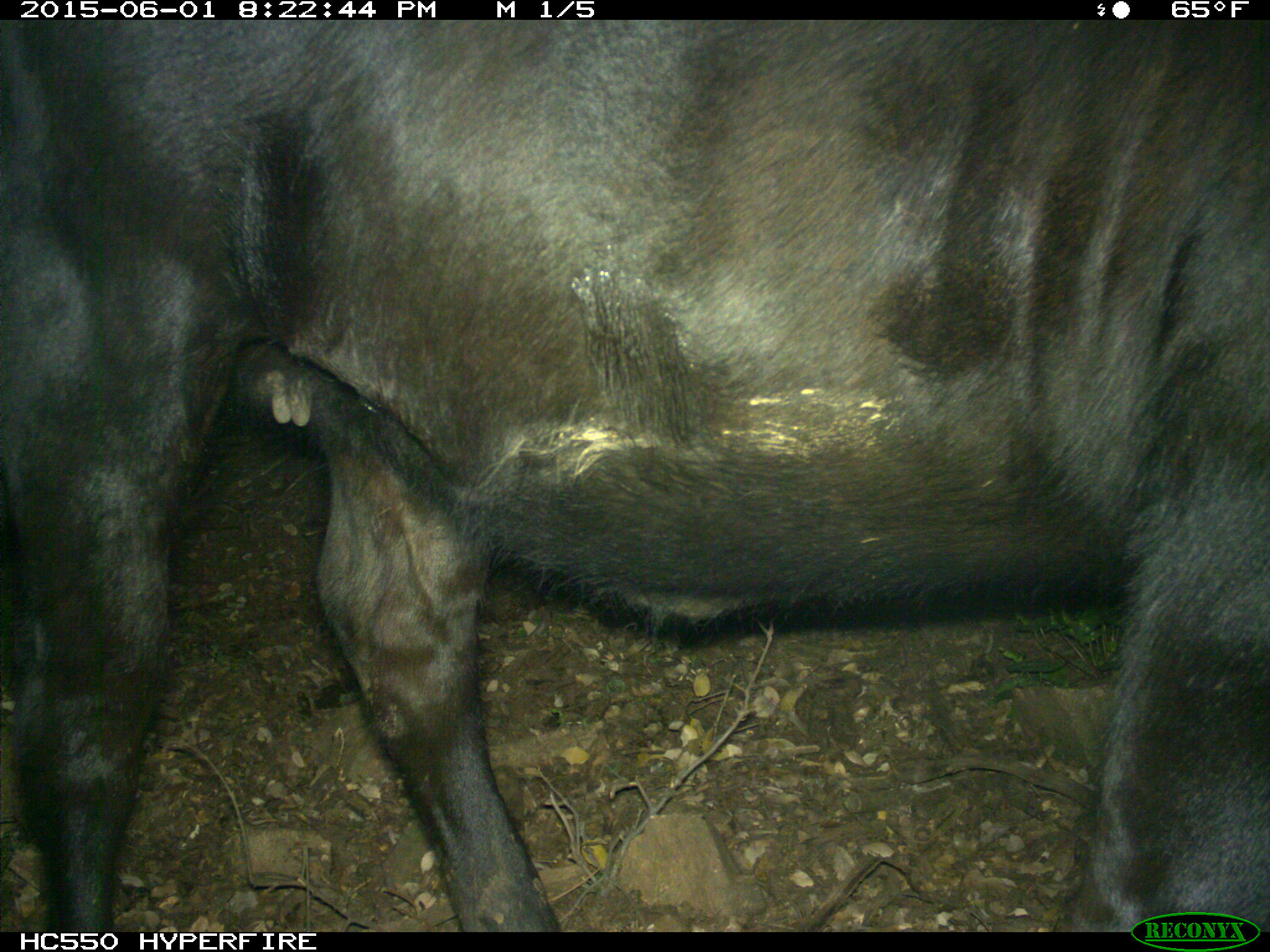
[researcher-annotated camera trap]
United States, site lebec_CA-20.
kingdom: Animalia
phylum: Chordata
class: Mammalia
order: Artiodactyla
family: Bovidae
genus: Bos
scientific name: Bos taurus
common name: domestic cow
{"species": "Bos taurus (domestic cow)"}